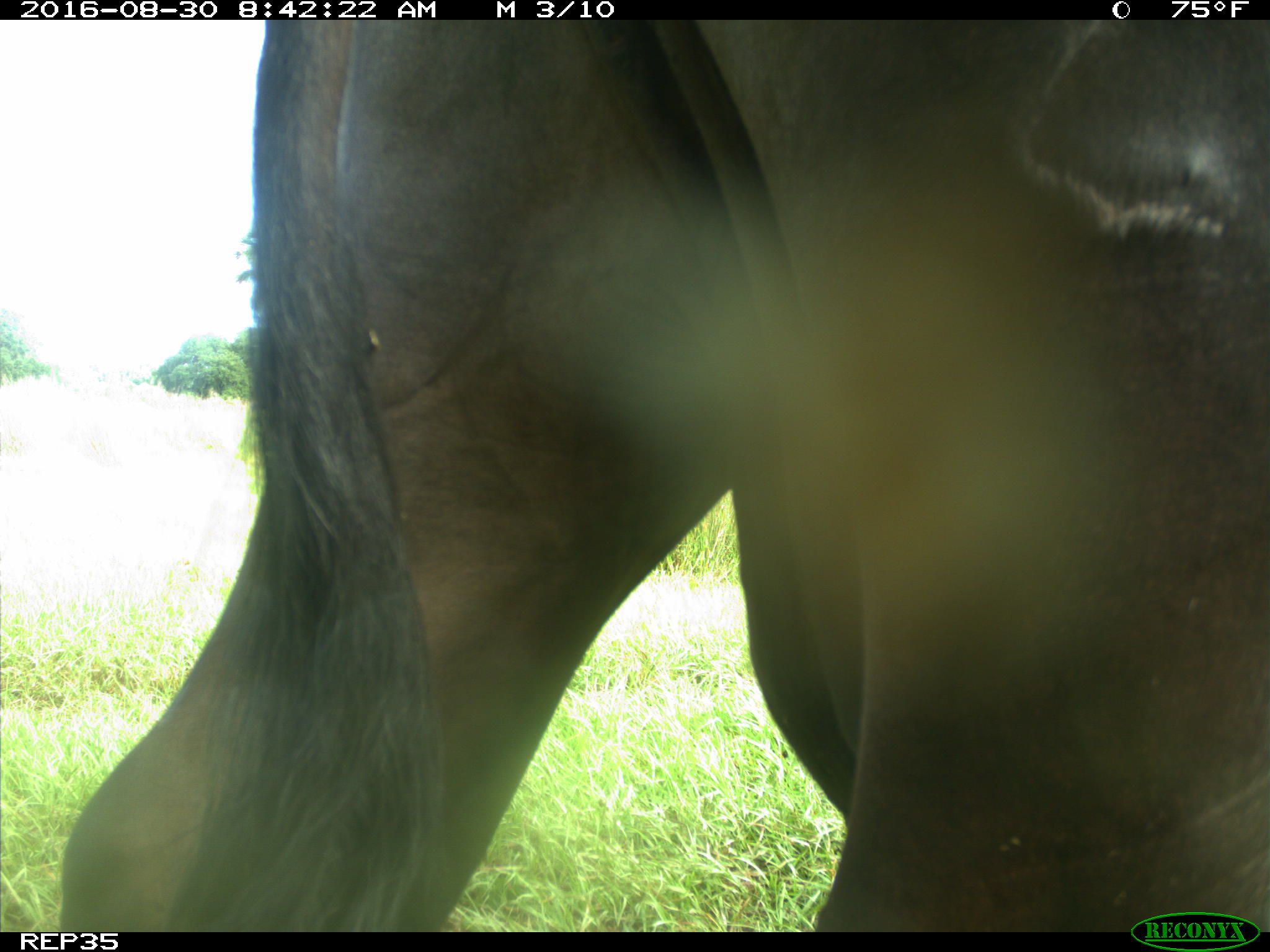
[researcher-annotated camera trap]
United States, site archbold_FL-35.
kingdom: Animalia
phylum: Chordata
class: Mammalia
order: Artiodactyla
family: Bovidae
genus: Bos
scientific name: Bos taurus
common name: domestic cow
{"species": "Bos taurus (domestic cow)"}